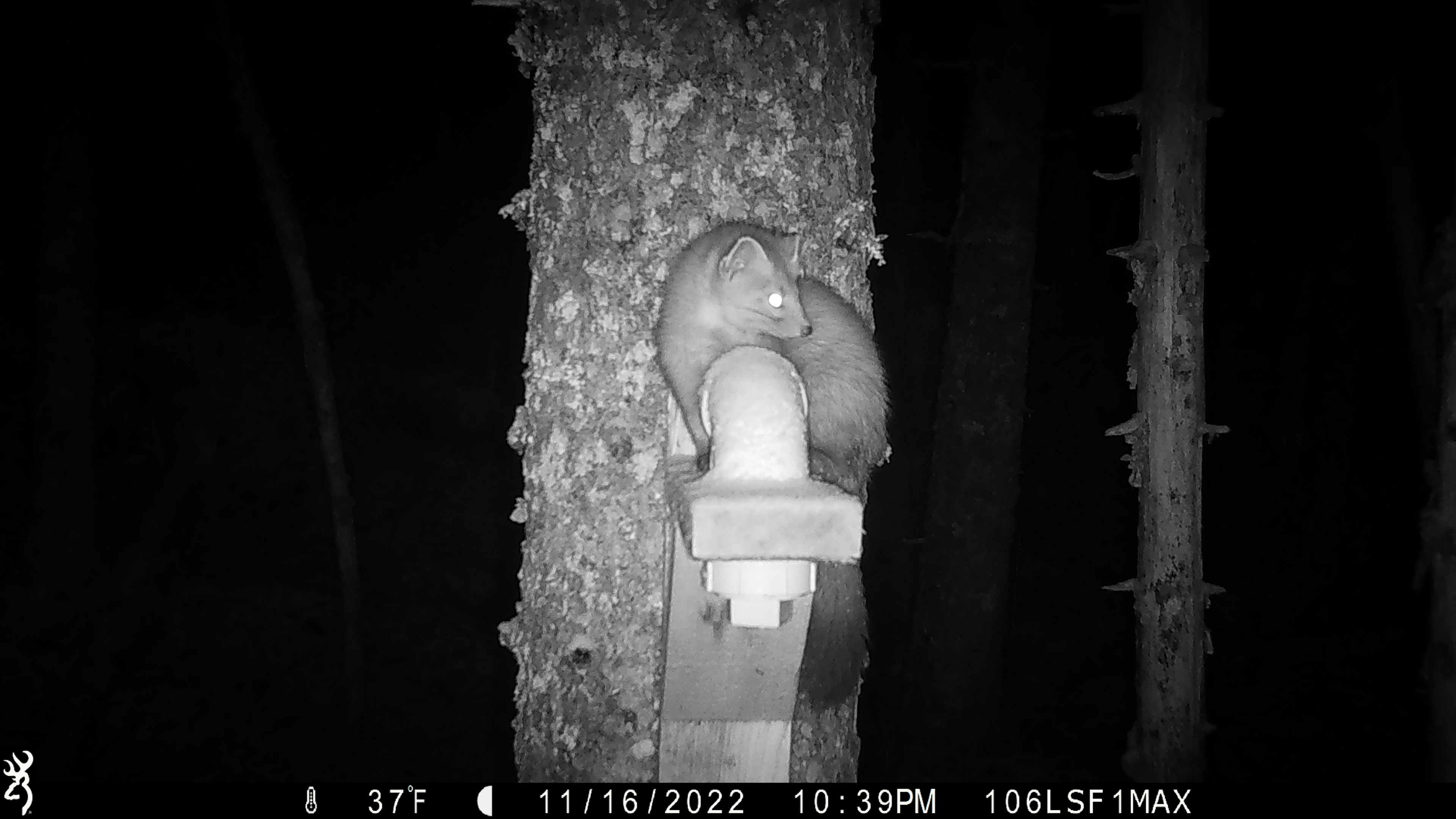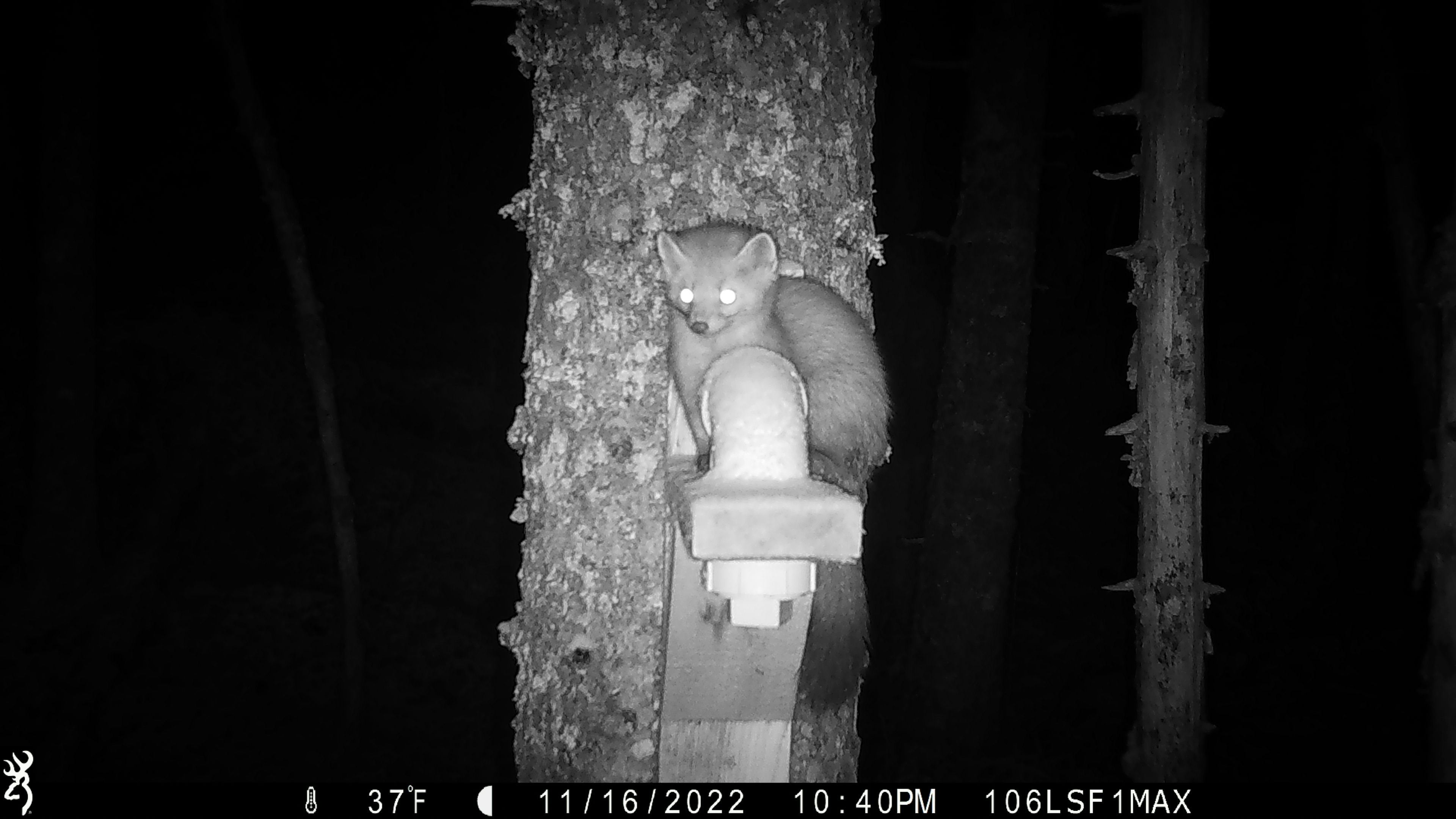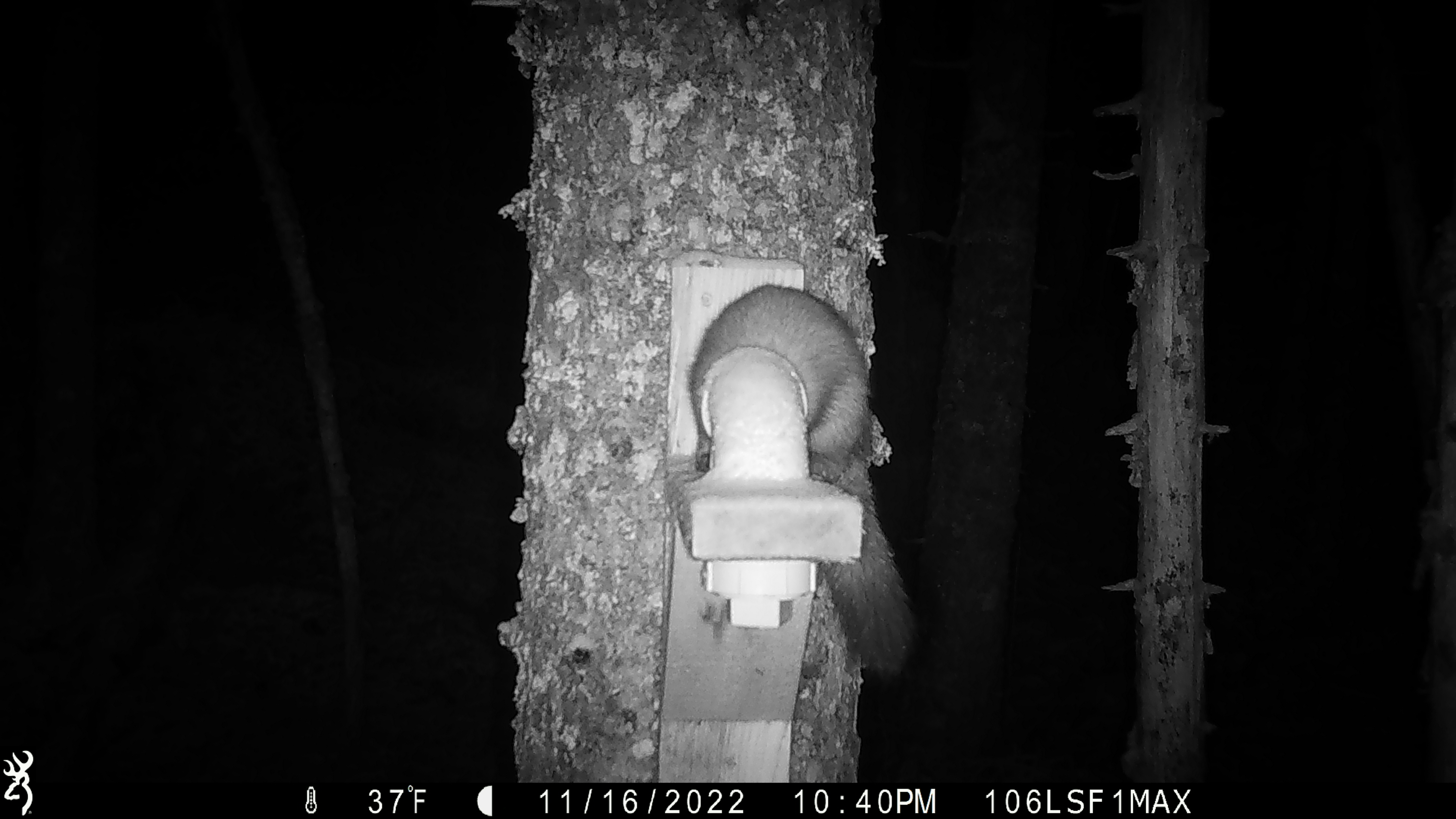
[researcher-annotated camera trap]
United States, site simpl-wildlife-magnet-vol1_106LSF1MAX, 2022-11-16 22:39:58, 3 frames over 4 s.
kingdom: Animalia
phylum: Chordata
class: Mammalia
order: Carnivora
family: Mustelidae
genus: Martes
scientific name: Martes americana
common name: american marten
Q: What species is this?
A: American marten (Martes americana).